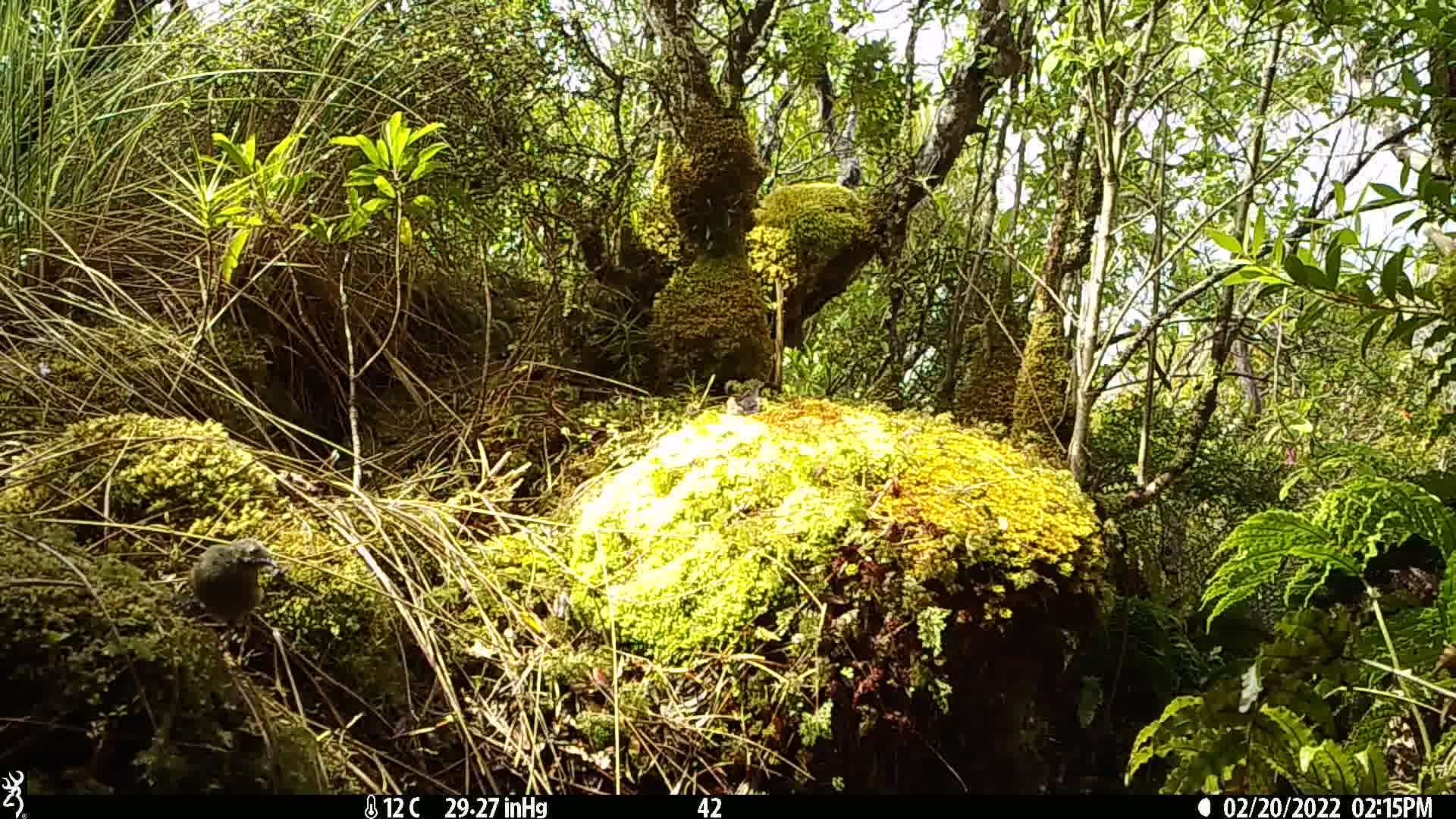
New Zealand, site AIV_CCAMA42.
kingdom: Animalia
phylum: Chordata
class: Aves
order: Passeriformes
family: Meliphagidae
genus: Anthornis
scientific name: Anthornis melanura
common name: new zealand bellbird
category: bellbird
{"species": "bellbird (new zealand bellbird) (Anthornis melanura)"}